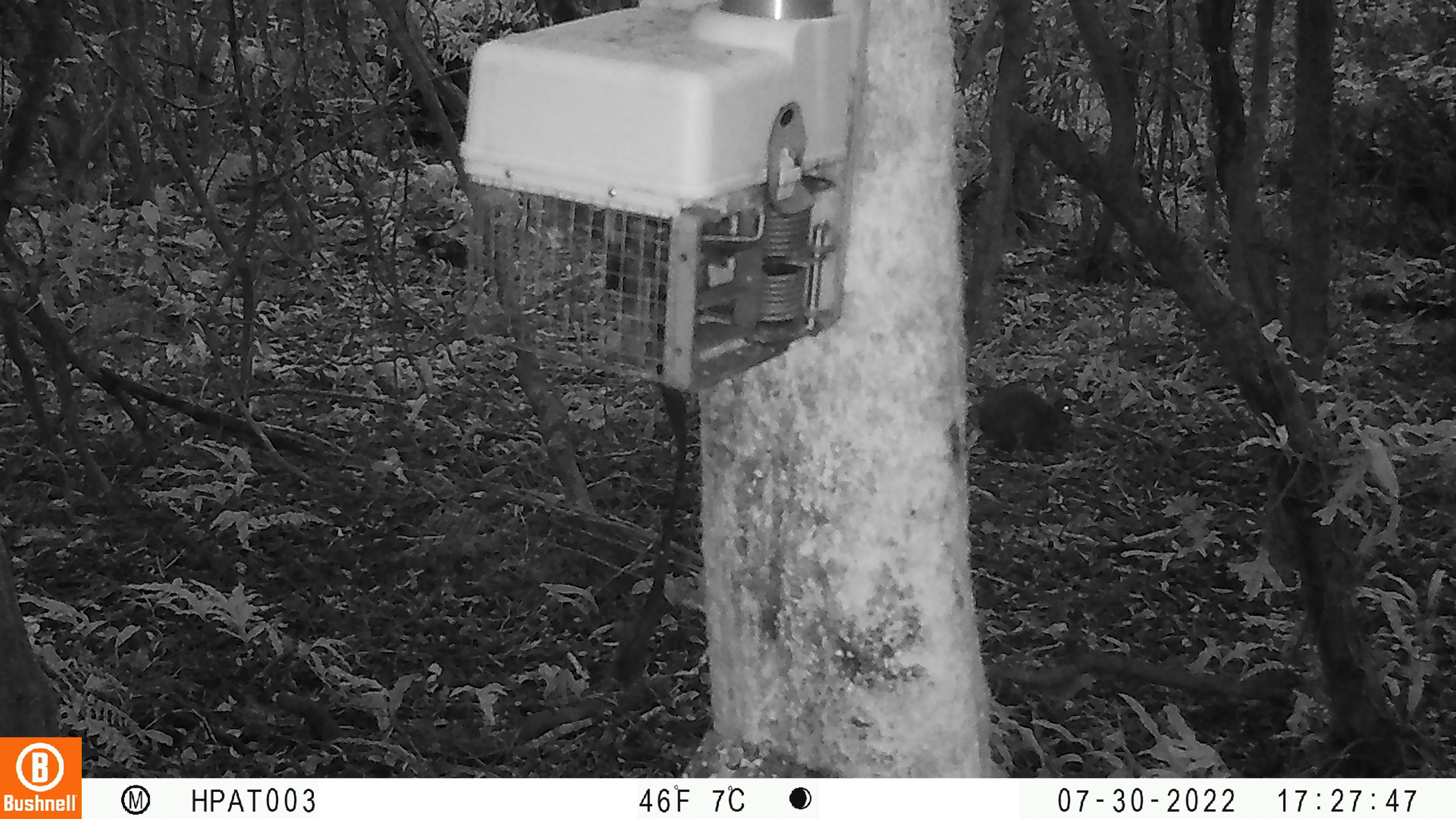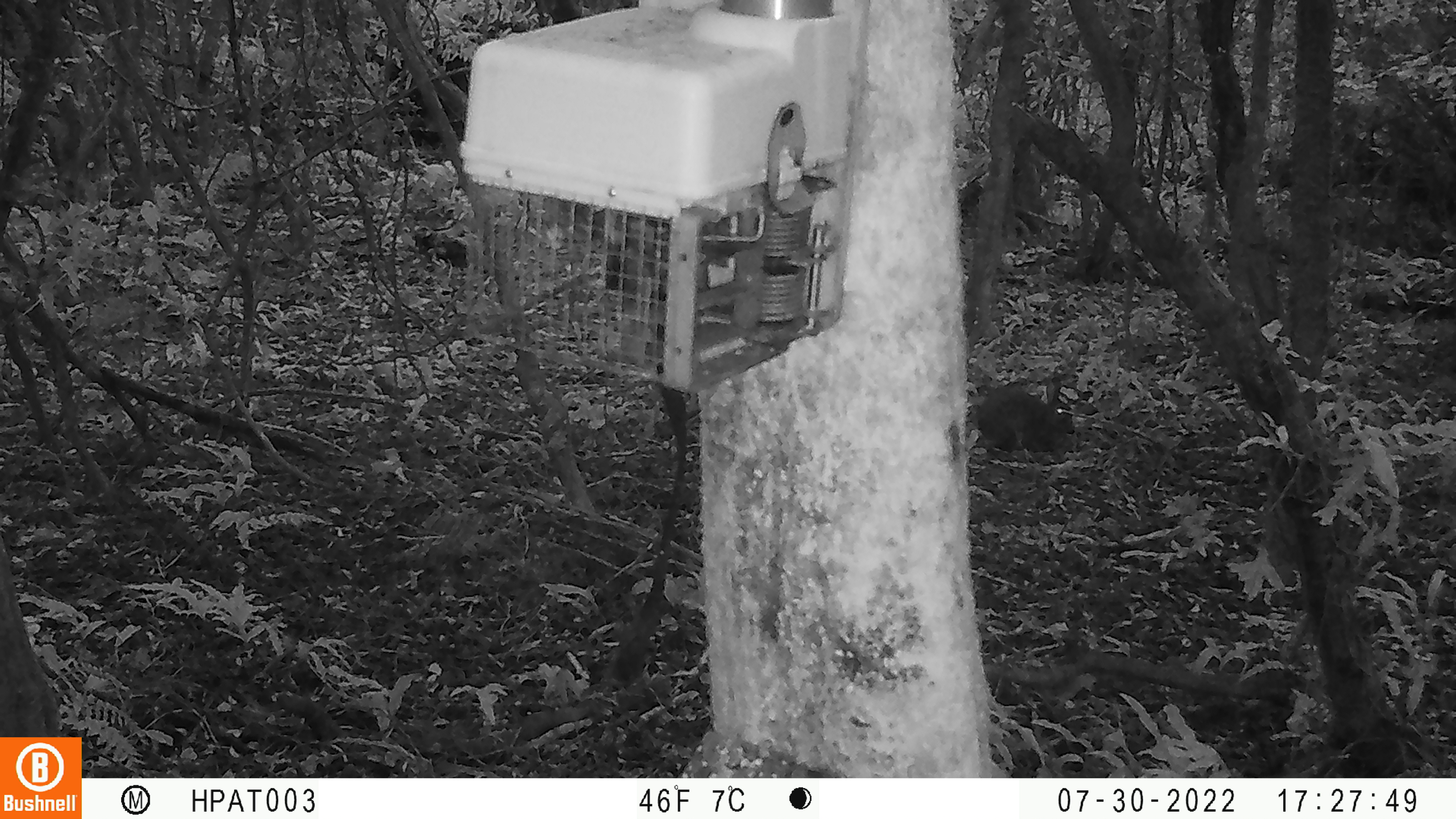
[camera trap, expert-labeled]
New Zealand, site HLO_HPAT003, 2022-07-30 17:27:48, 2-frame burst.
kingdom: Animalia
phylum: Chordata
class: Mammalia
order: Lagomorpha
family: Leporidae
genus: Oryctolagus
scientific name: Oryctolagus cuniculus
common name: european rabbit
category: rabbit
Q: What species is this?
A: Rabbit (european rabbit) (Oryctolagus cuniculus).